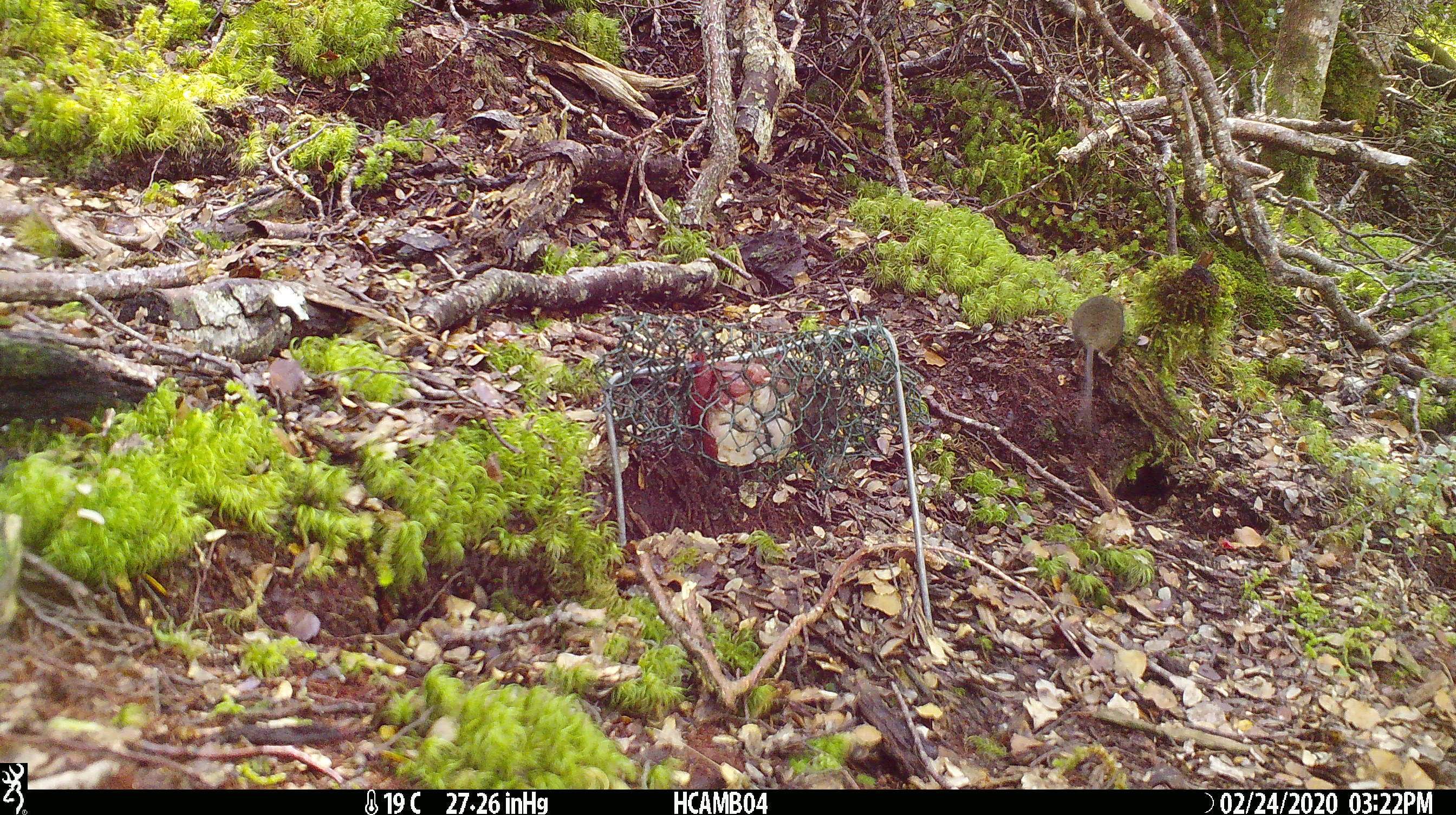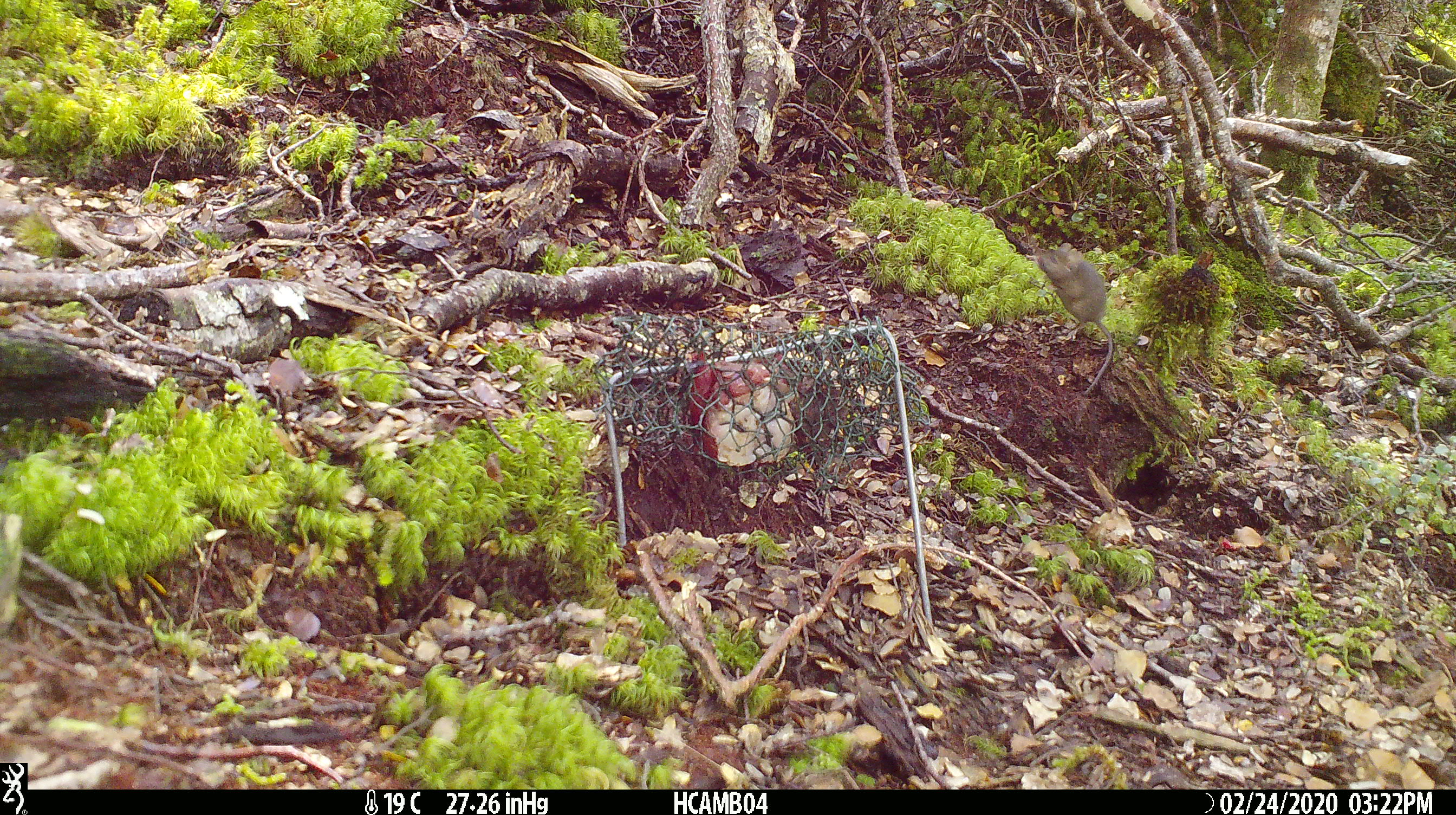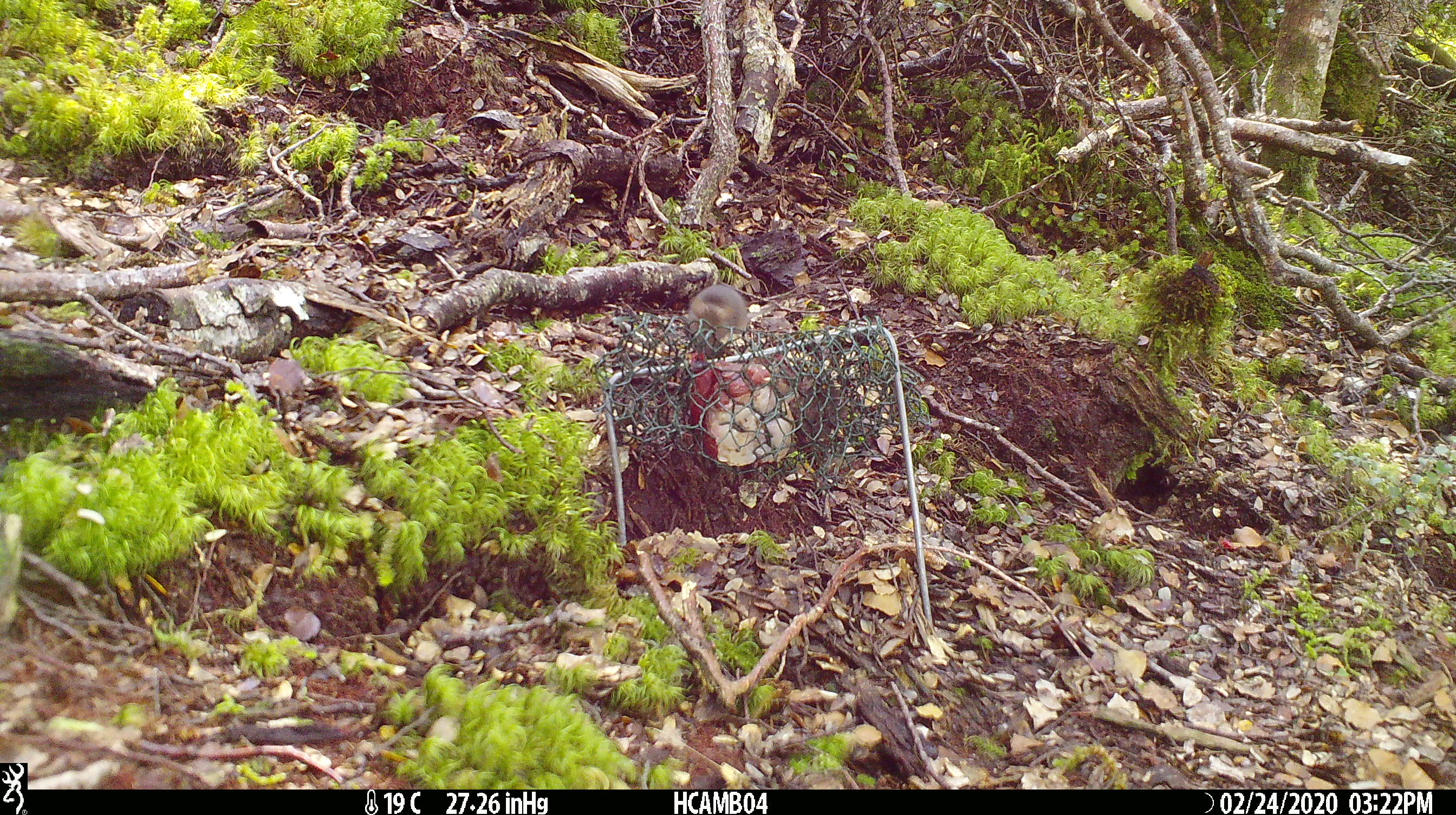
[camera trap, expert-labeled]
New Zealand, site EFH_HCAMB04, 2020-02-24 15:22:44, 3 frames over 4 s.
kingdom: Animalia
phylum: Chordata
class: Mammalia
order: Rodentia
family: Muridae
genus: Mus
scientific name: Mus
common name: mouse